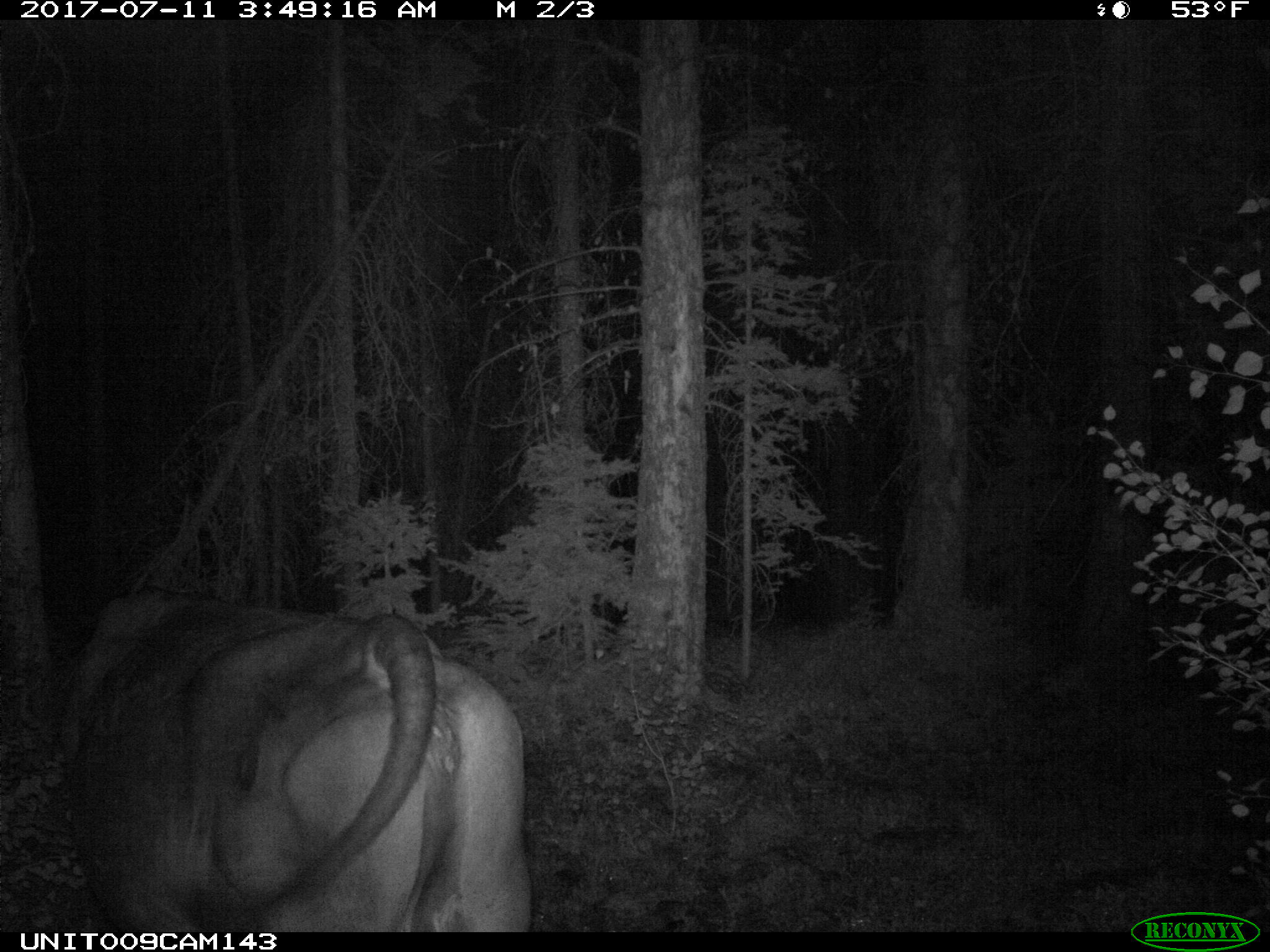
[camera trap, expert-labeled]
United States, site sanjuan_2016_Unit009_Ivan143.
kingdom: Animalia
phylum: Chordata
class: Mammalia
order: Artiodactyla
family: Bovidae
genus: Bos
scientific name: Bos taurus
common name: domestic cow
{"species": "Bos taurus (domestic cow)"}